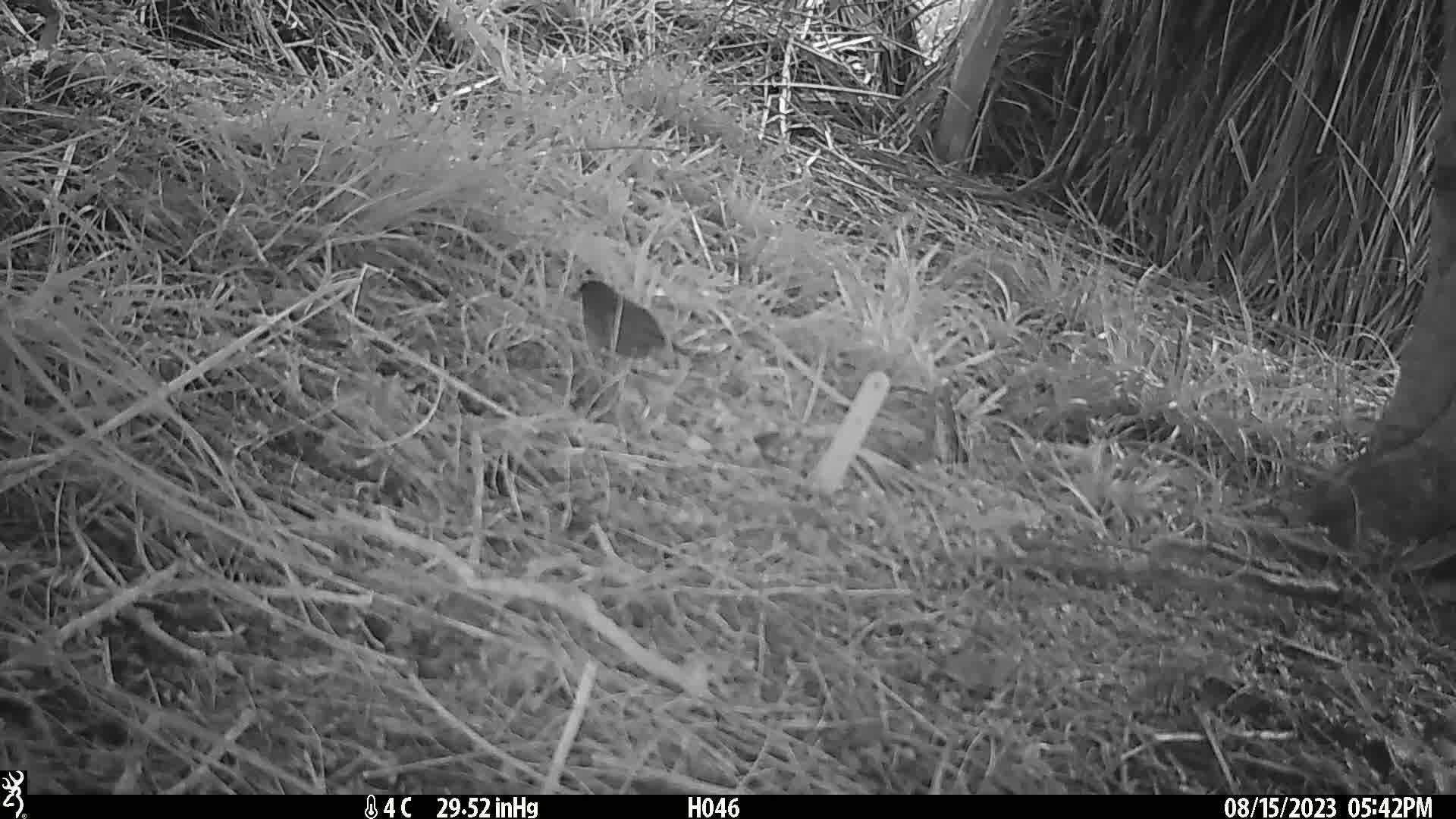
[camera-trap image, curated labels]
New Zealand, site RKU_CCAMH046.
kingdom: Animalia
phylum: Chordata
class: Aves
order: Passeriformes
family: Prunellidae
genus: Prunella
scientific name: Prunella modularis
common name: dunnock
Dunnock (Prunella modularis).